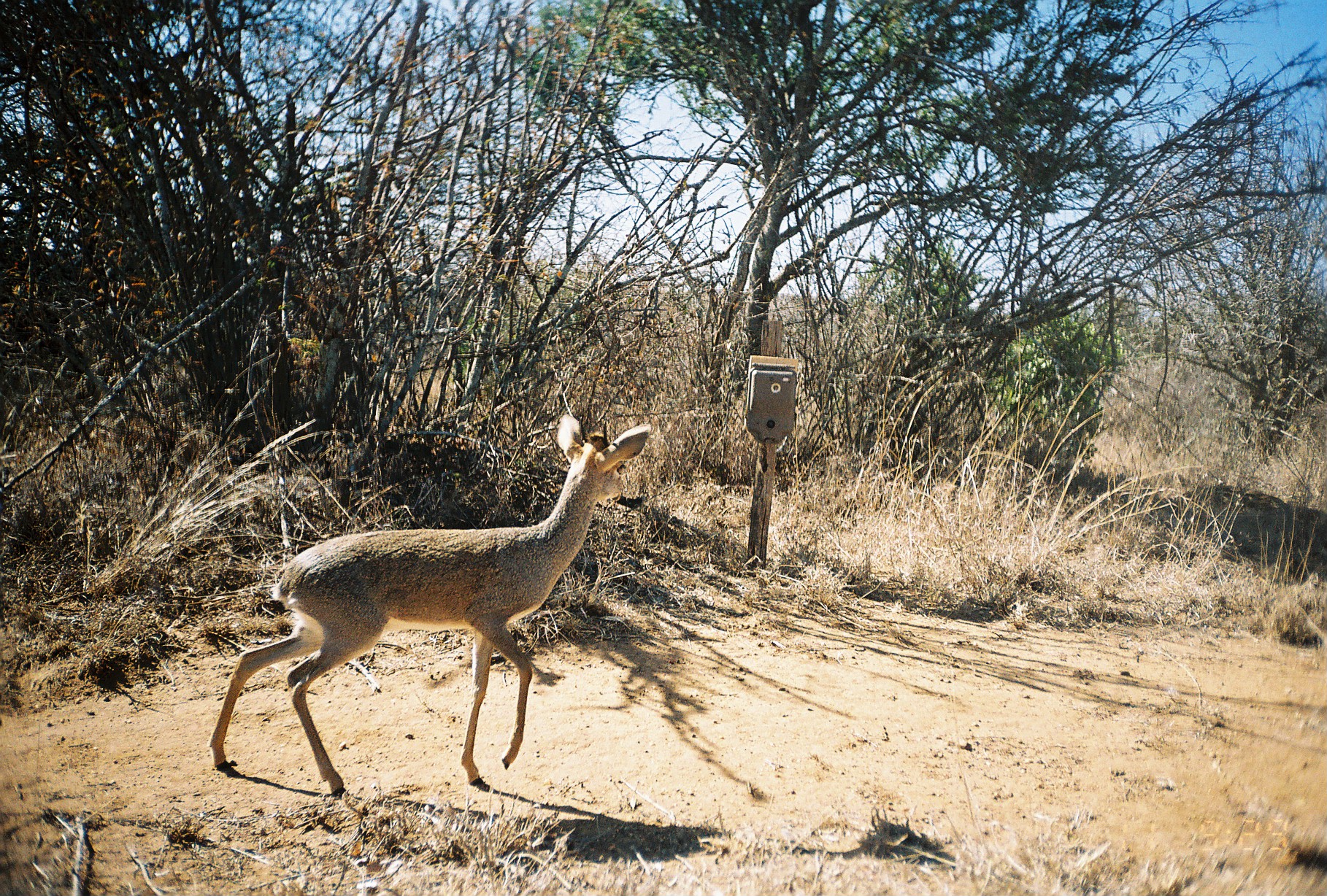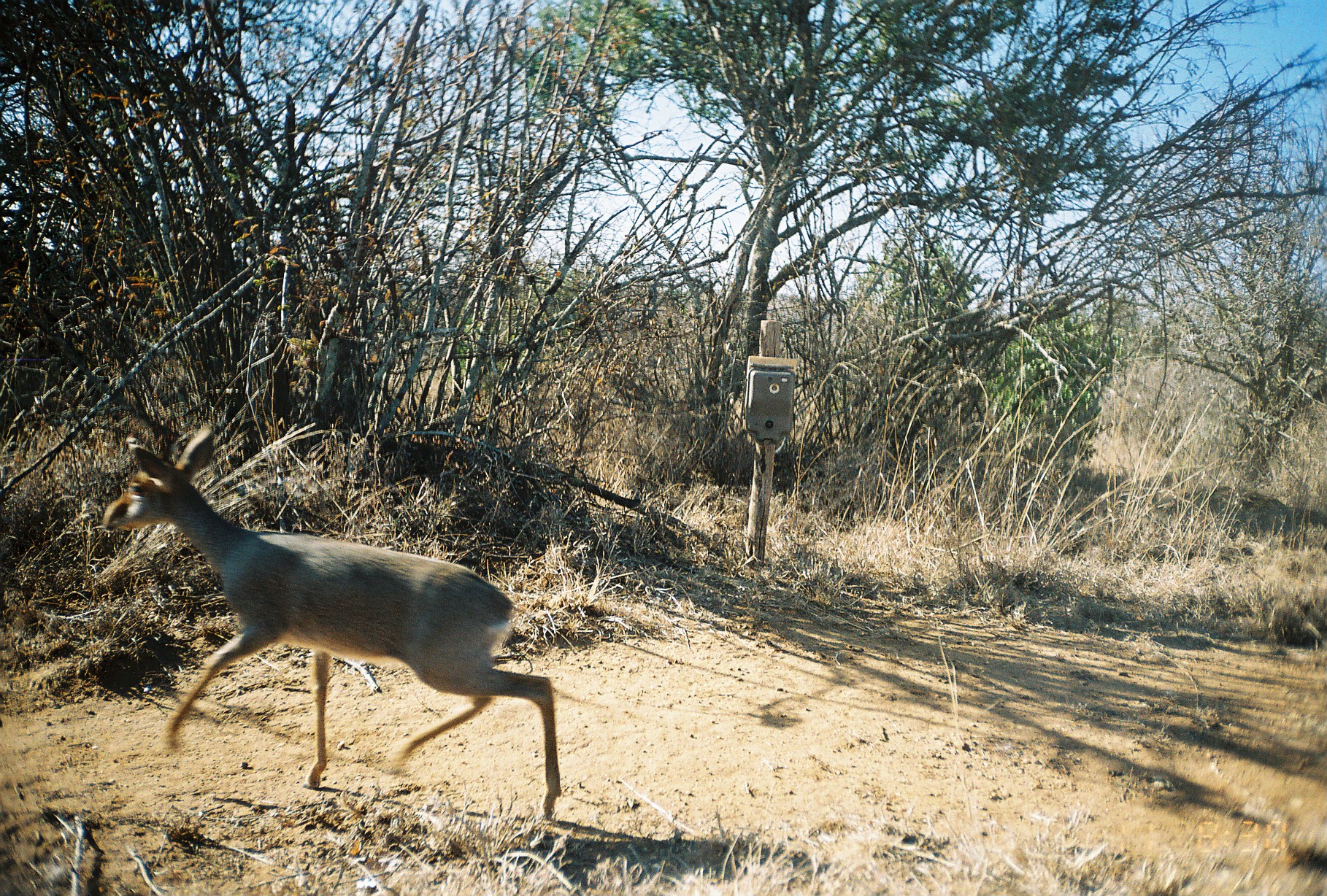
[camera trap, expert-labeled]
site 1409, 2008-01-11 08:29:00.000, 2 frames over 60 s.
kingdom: Animalia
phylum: Chordata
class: Mammalia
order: Artiodactyla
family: Bovidae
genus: Madoqua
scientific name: Madoqua guentheri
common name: günther's dik-dik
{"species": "Madoqua guentheri (günther's dik-dik)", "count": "1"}